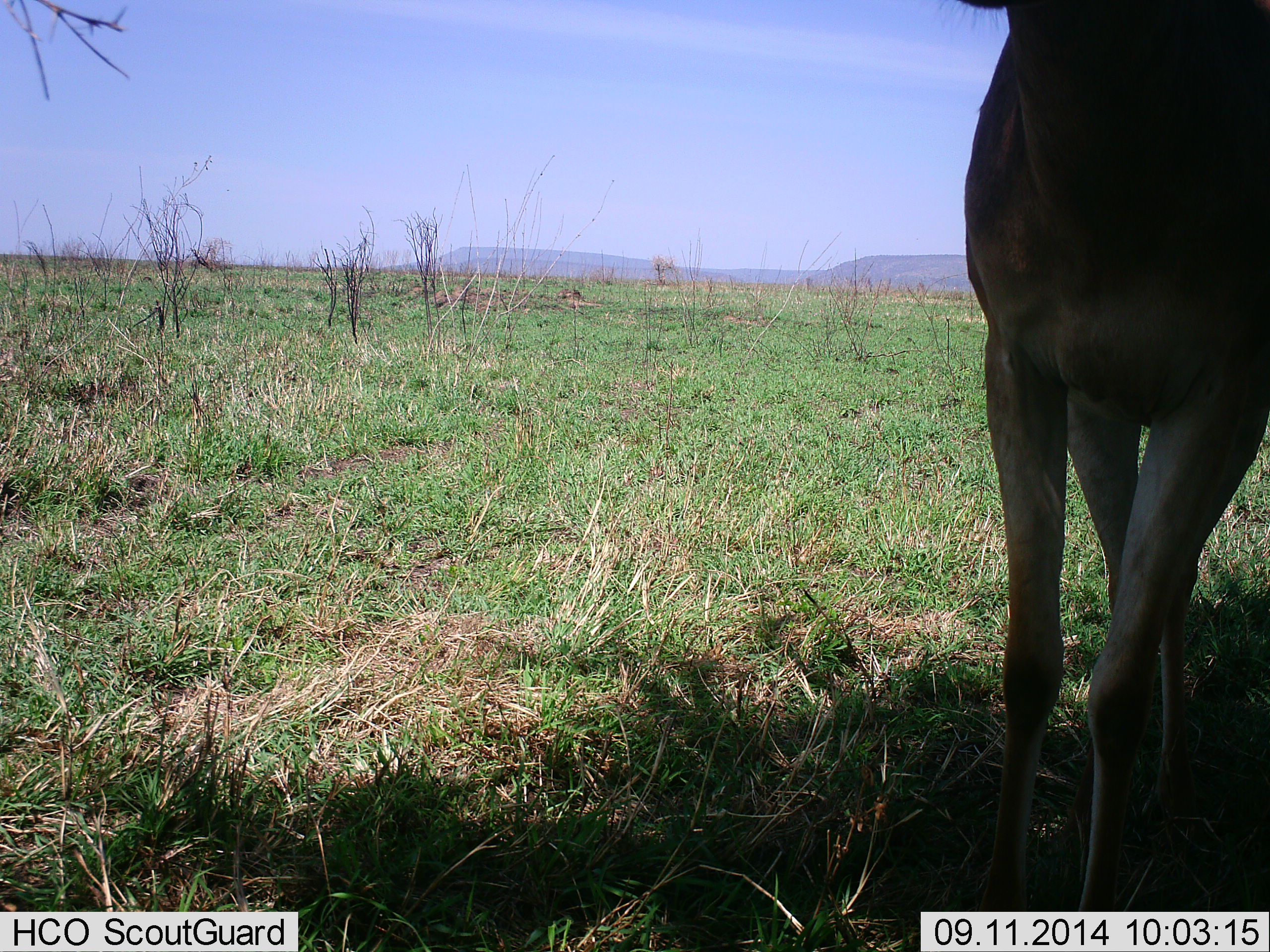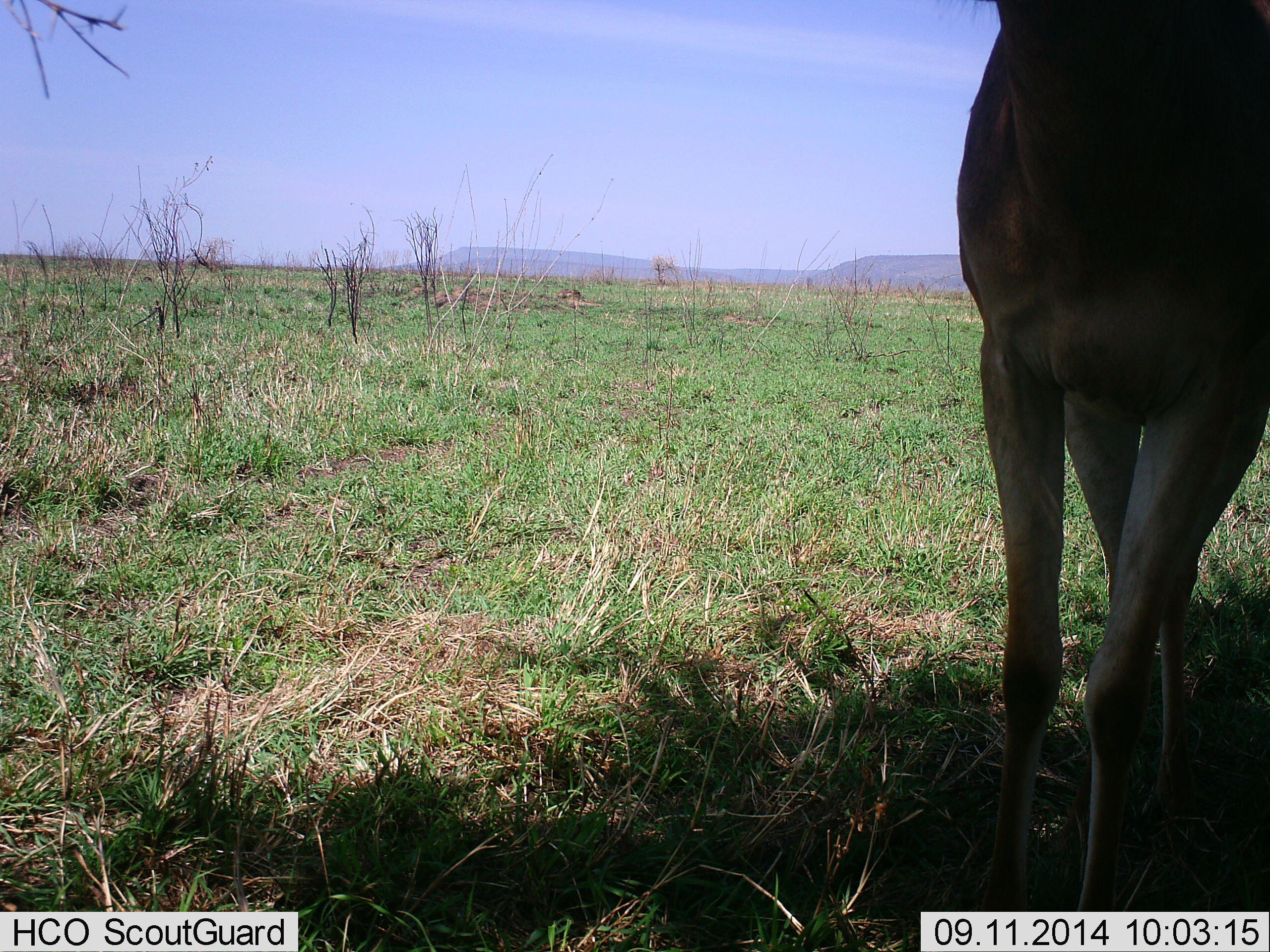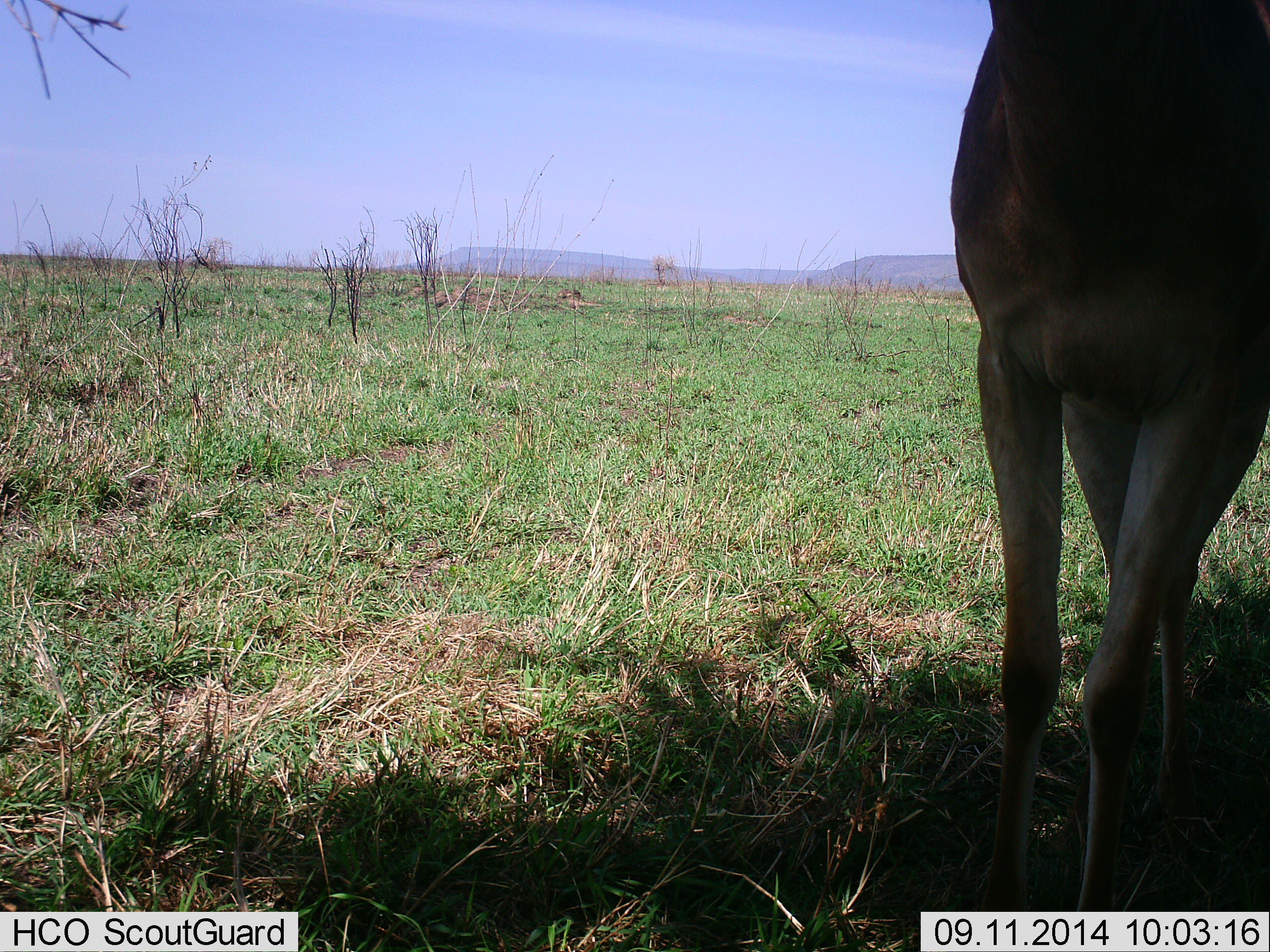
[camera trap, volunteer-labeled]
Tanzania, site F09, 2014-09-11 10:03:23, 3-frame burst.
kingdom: Animalia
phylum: Chordata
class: Mammalia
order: Artiodactyla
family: Bovidae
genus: Alcelaphus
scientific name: Alcelaphus buselaphus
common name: hartebeest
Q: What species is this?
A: Hartebeest (Alcelaphus buselaphus).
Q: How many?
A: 1.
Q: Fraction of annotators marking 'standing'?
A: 100%.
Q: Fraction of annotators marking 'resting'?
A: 0%.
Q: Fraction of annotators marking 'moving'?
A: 0%.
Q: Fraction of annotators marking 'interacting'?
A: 0%.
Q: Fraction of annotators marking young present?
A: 0%.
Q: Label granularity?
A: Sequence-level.